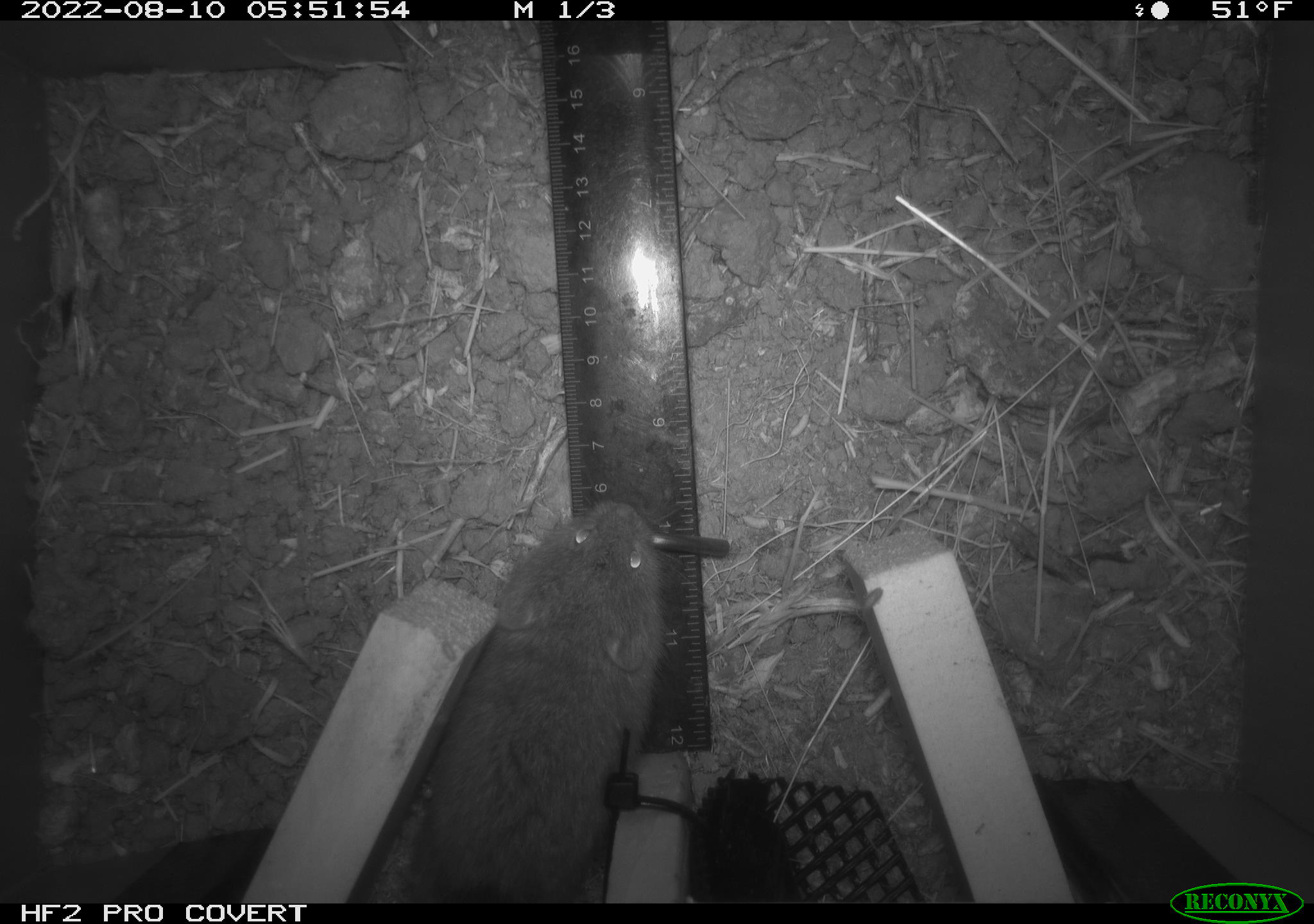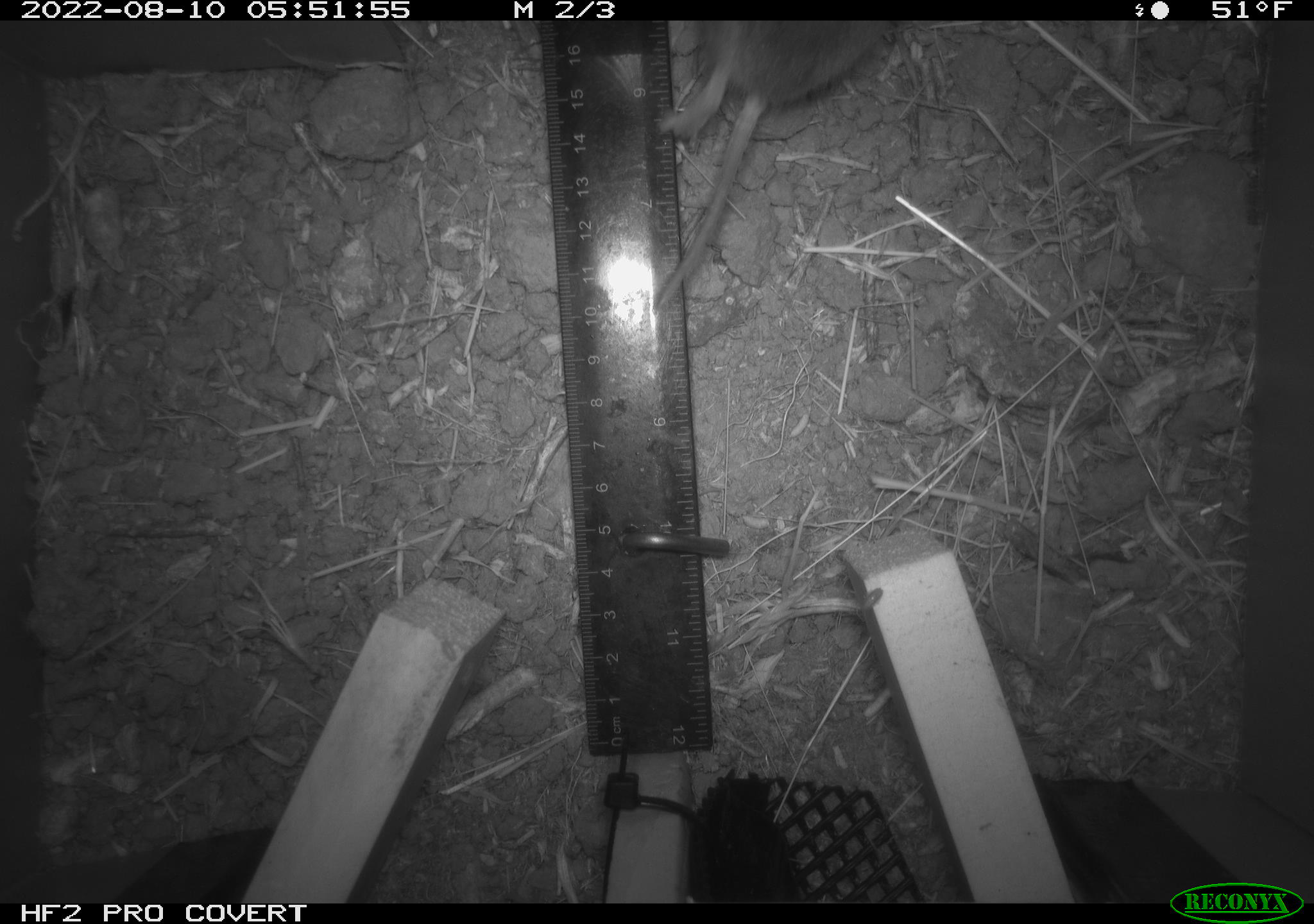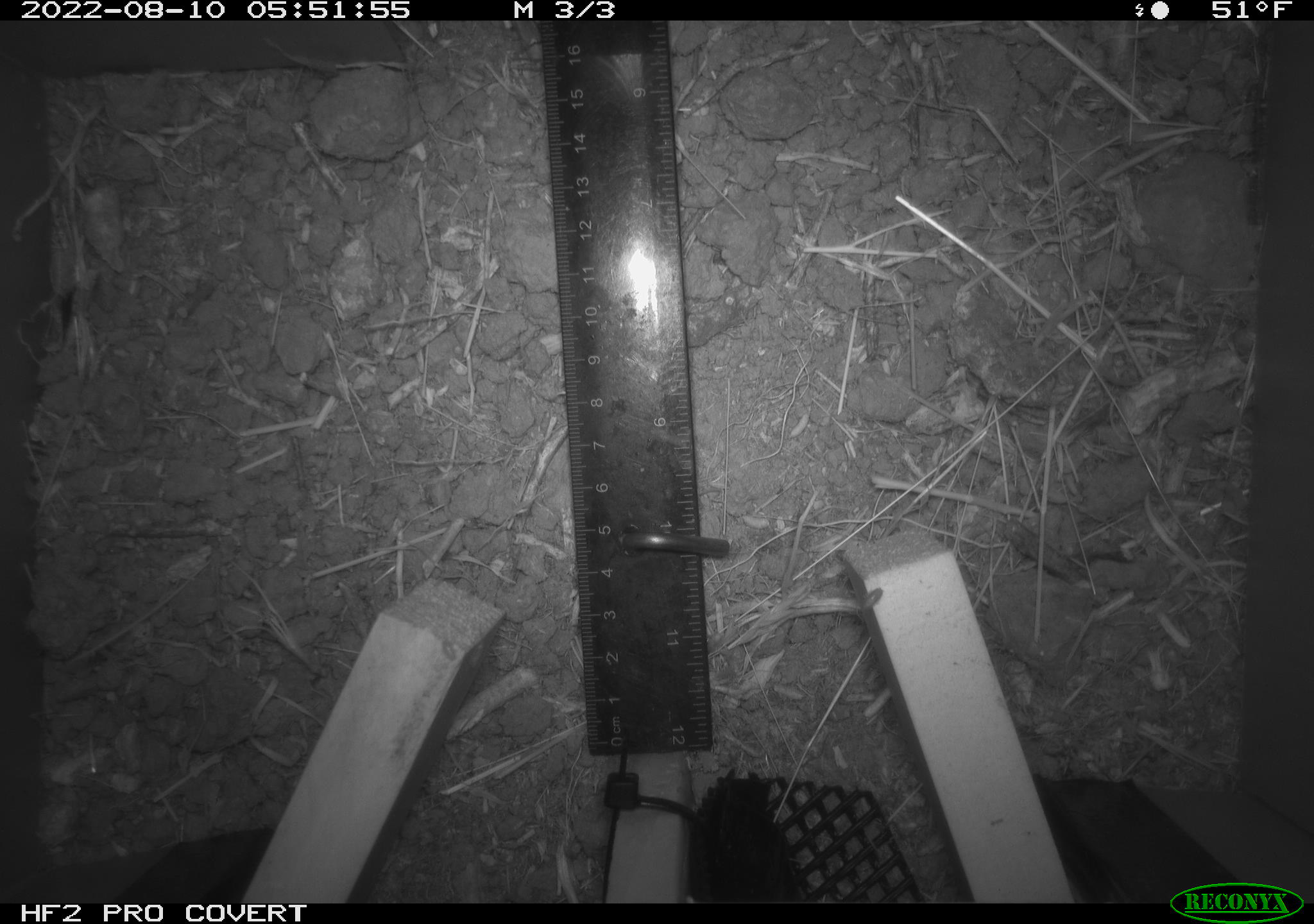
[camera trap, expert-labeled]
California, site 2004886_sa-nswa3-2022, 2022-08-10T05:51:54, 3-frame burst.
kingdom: Animalia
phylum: Chordata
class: Mammalia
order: Rodentia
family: Cricetidae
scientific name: Cricetidae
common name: hamsters, voles, lemmings, and allies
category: cricetidae family